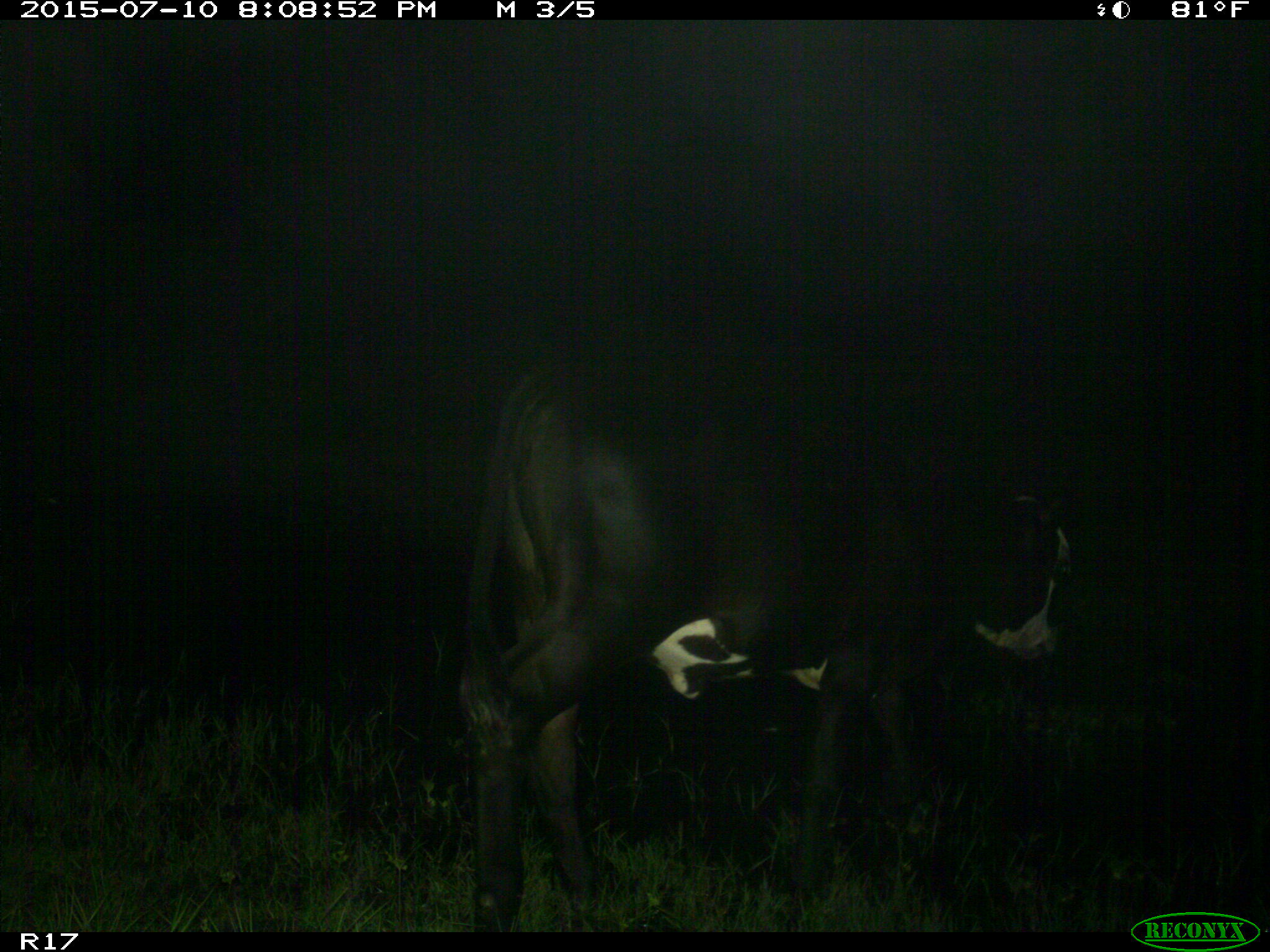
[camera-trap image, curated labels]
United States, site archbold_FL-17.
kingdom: Animalia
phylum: Chordata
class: Mammalia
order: Artiodactyla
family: Bovidae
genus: Bos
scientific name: Bos taurus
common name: domestic cow